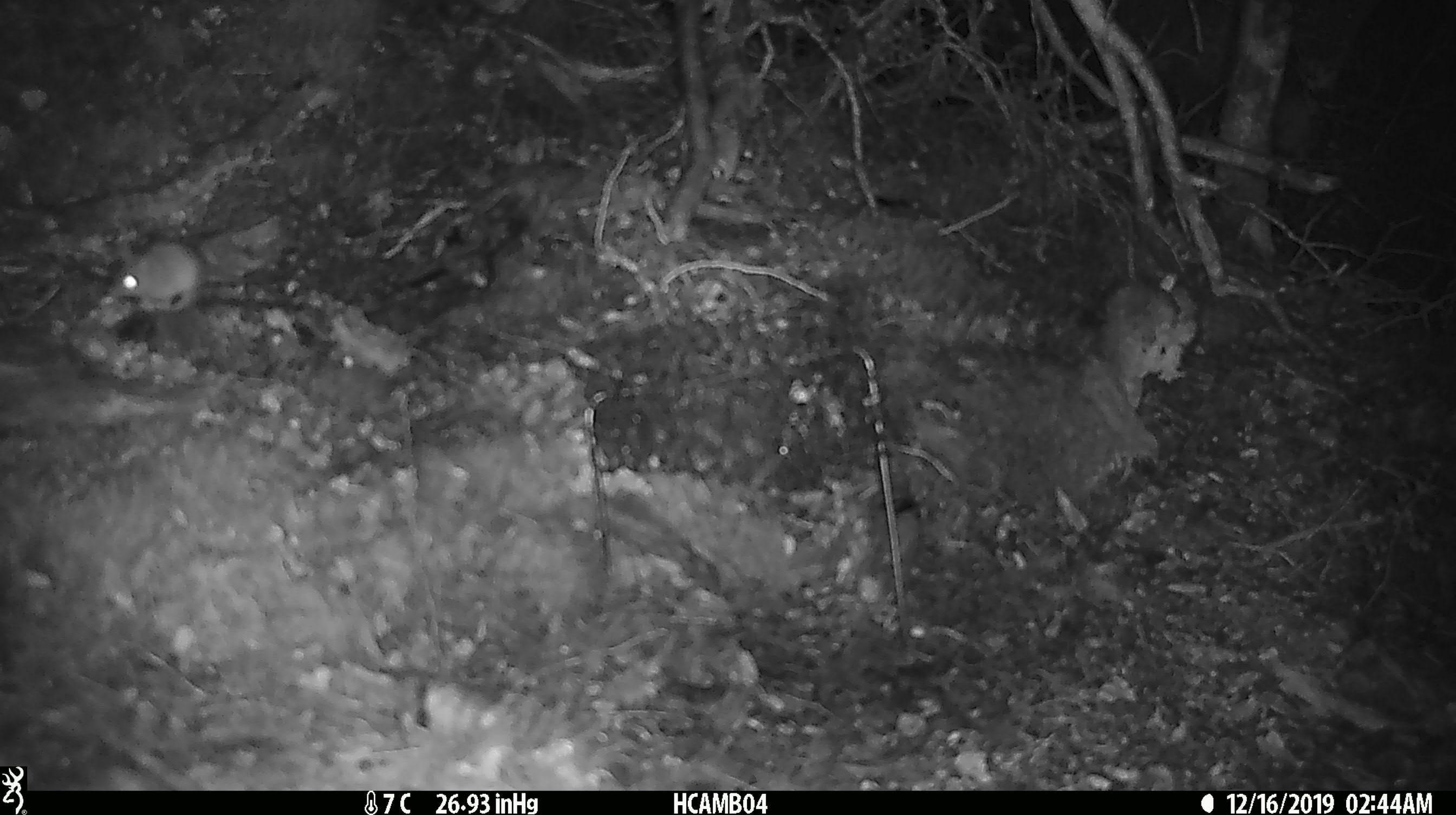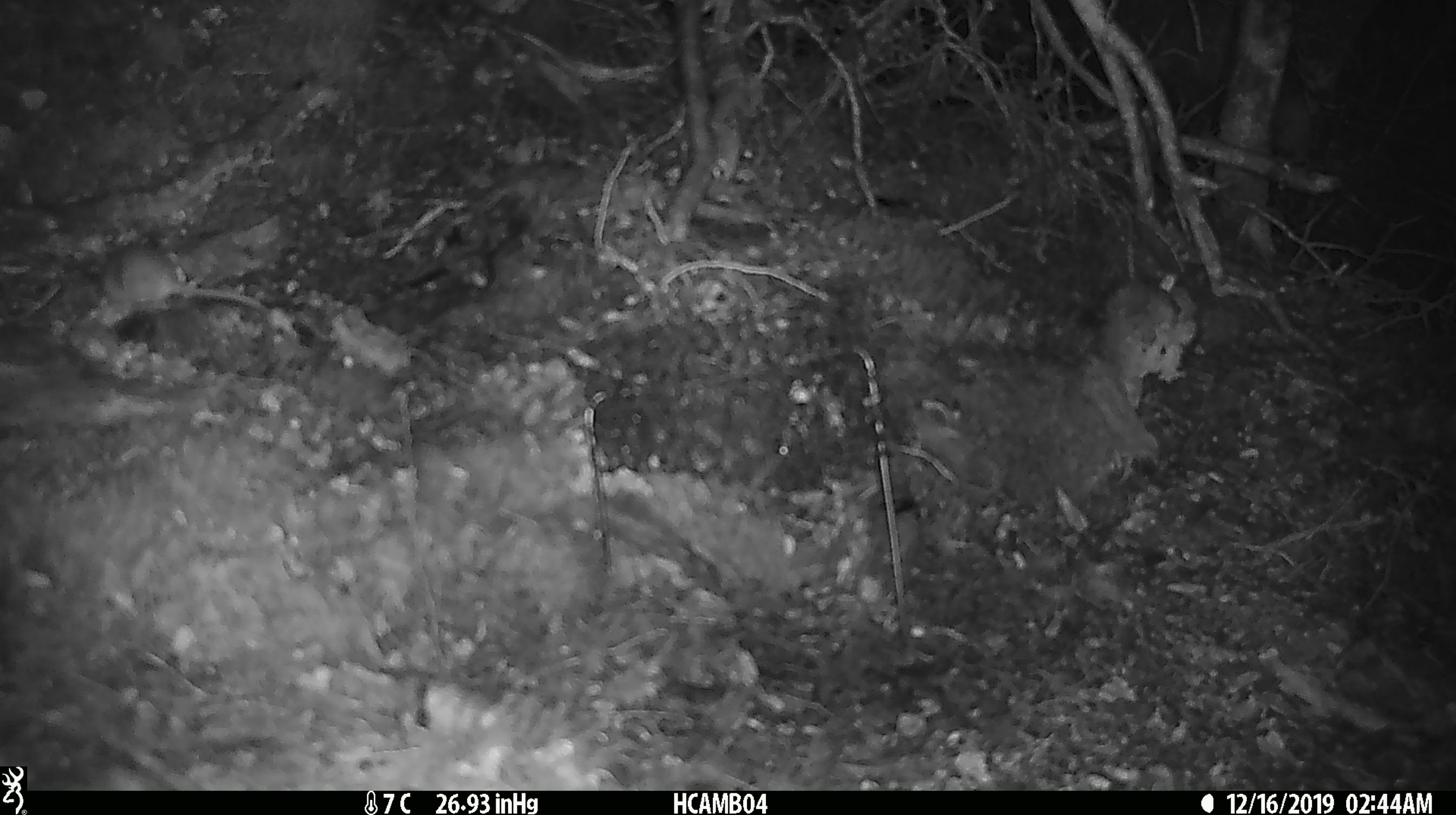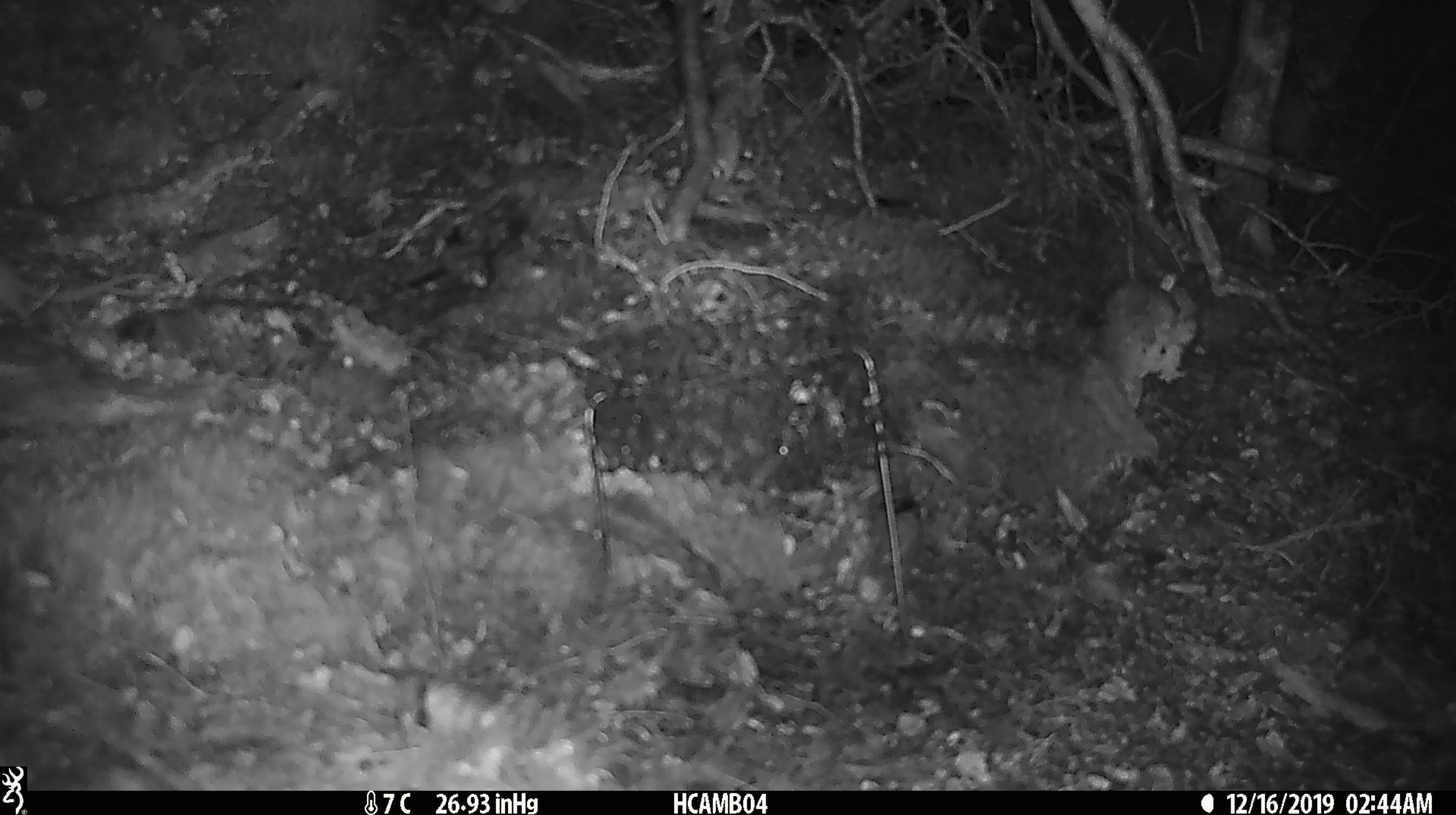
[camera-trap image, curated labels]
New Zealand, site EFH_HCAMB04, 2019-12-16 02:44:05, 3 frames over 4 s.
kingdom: Animalia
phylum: Chordata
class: Mammalia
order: Rodentia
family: Muridae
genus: Mus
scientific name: Mus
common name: mouse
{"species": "mouse (Mus)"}